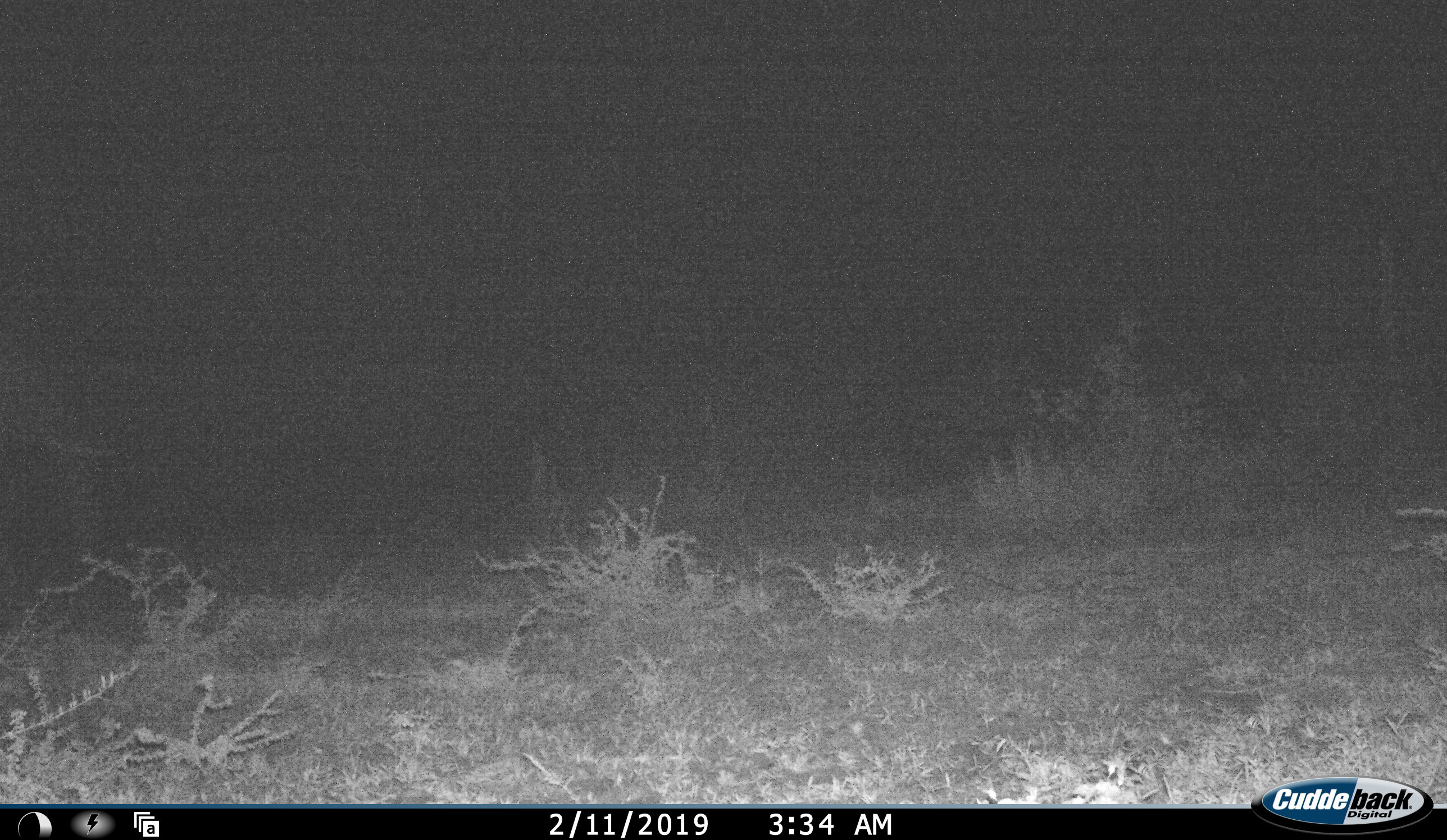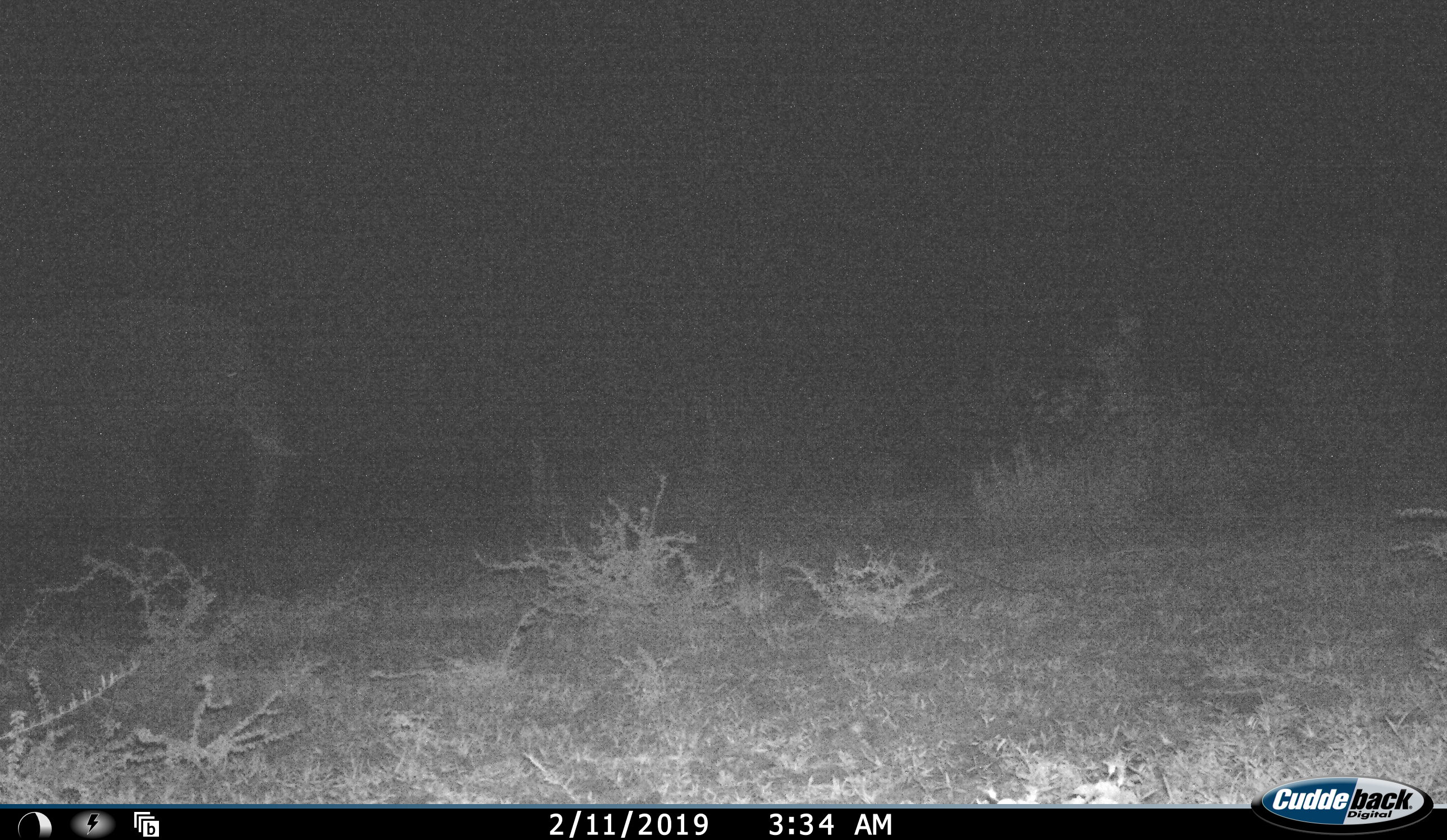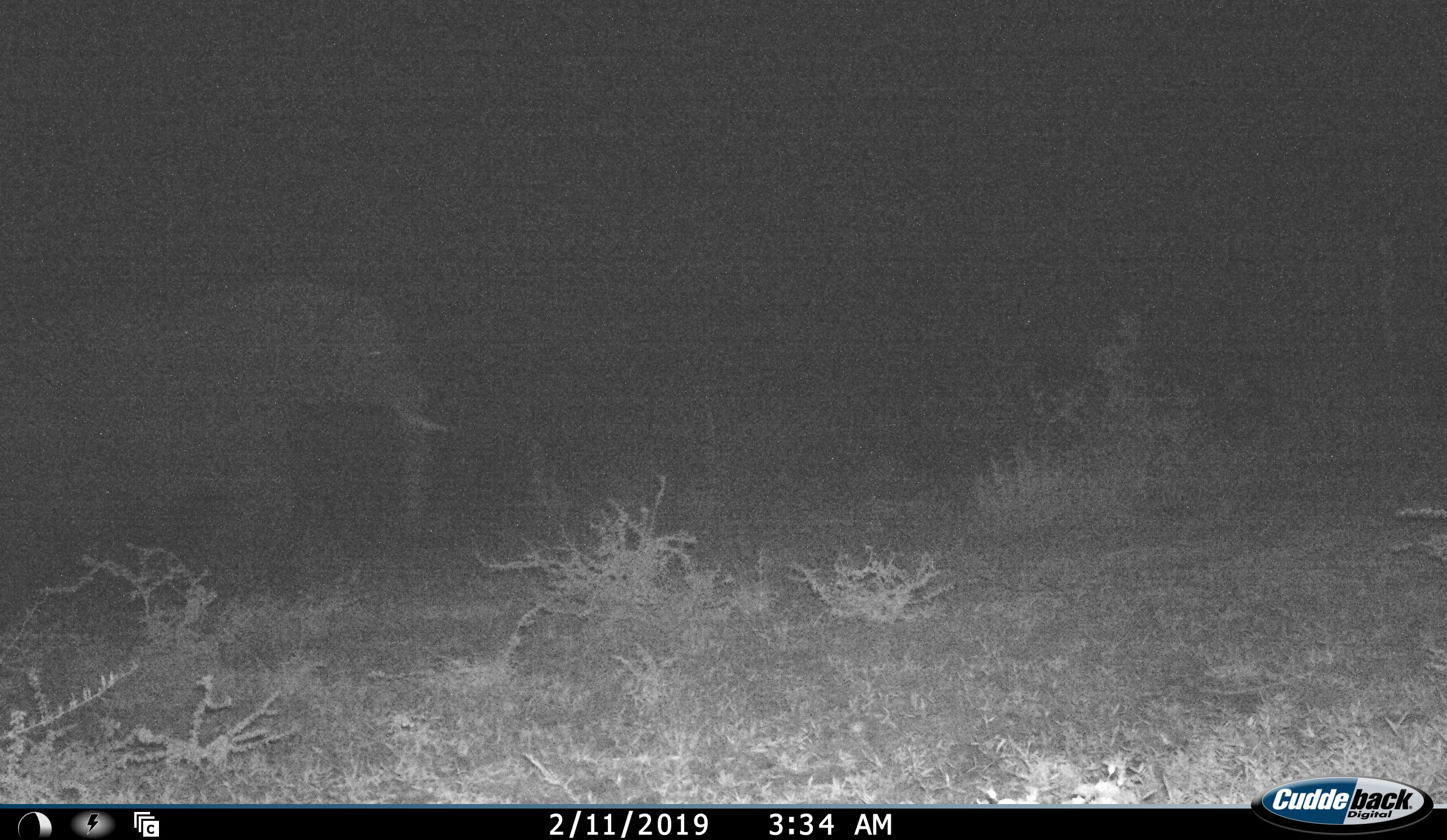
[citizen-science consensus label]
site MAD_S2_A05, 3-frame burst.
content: unidentified animal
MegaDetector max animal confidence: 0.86